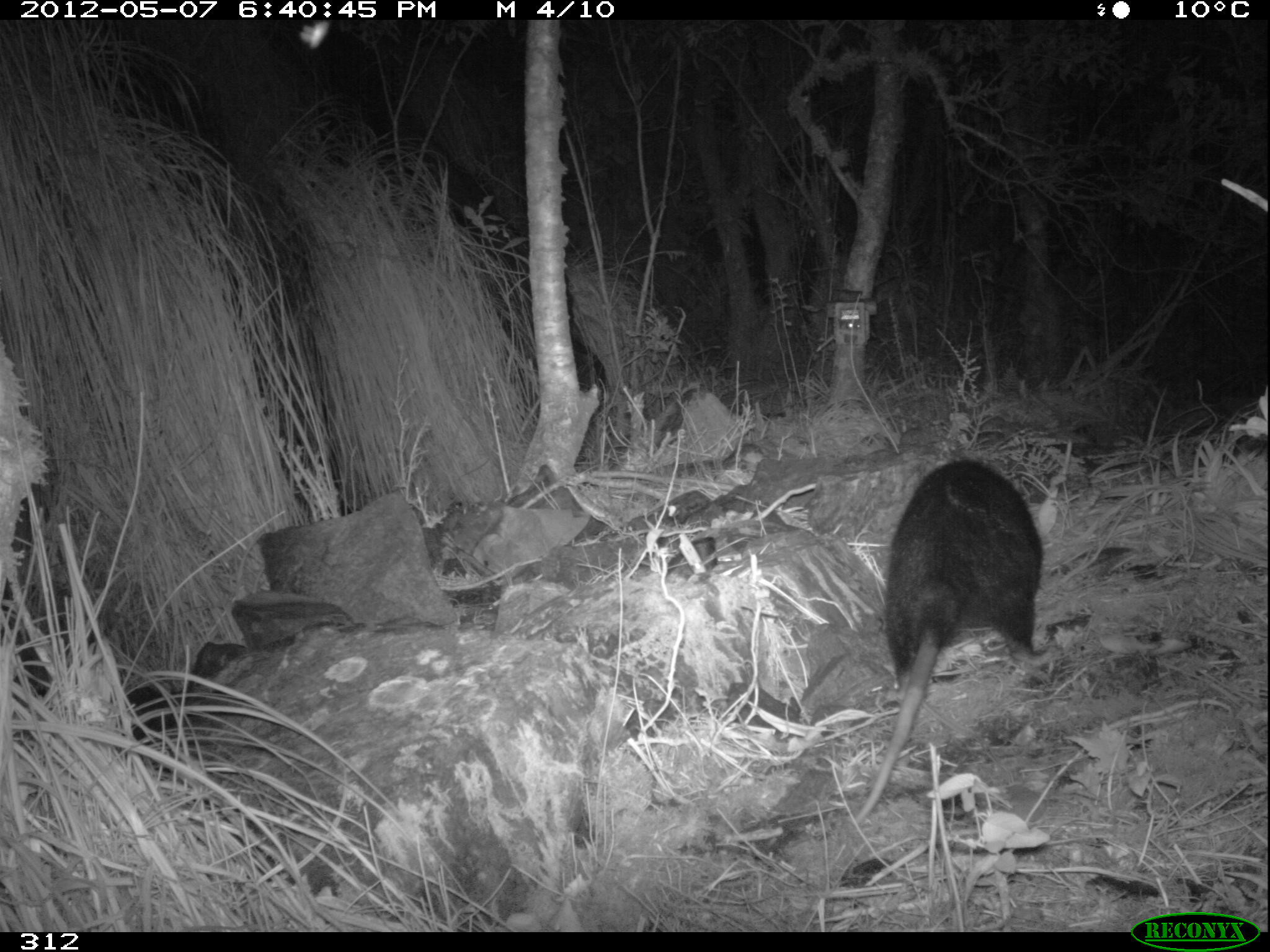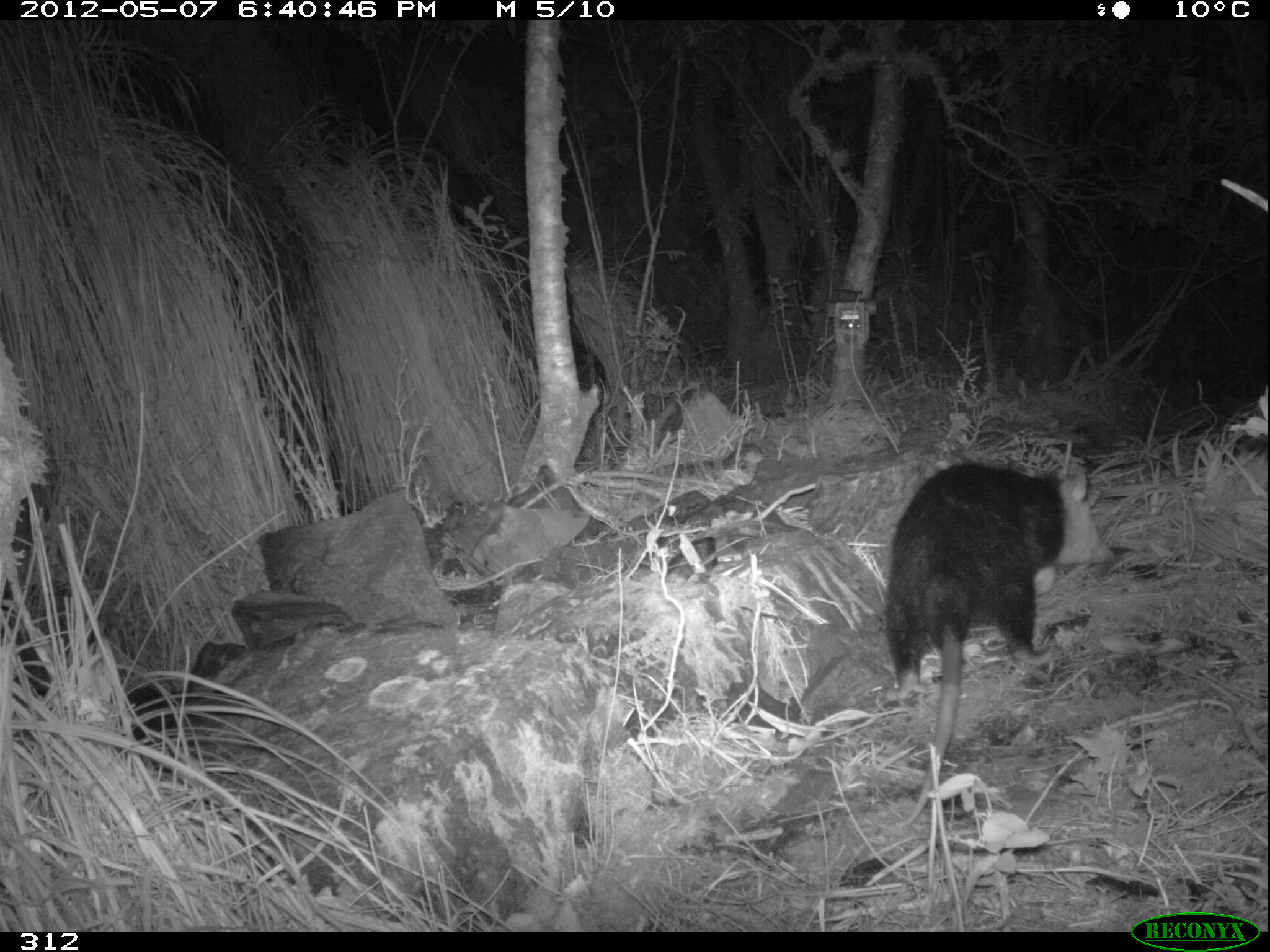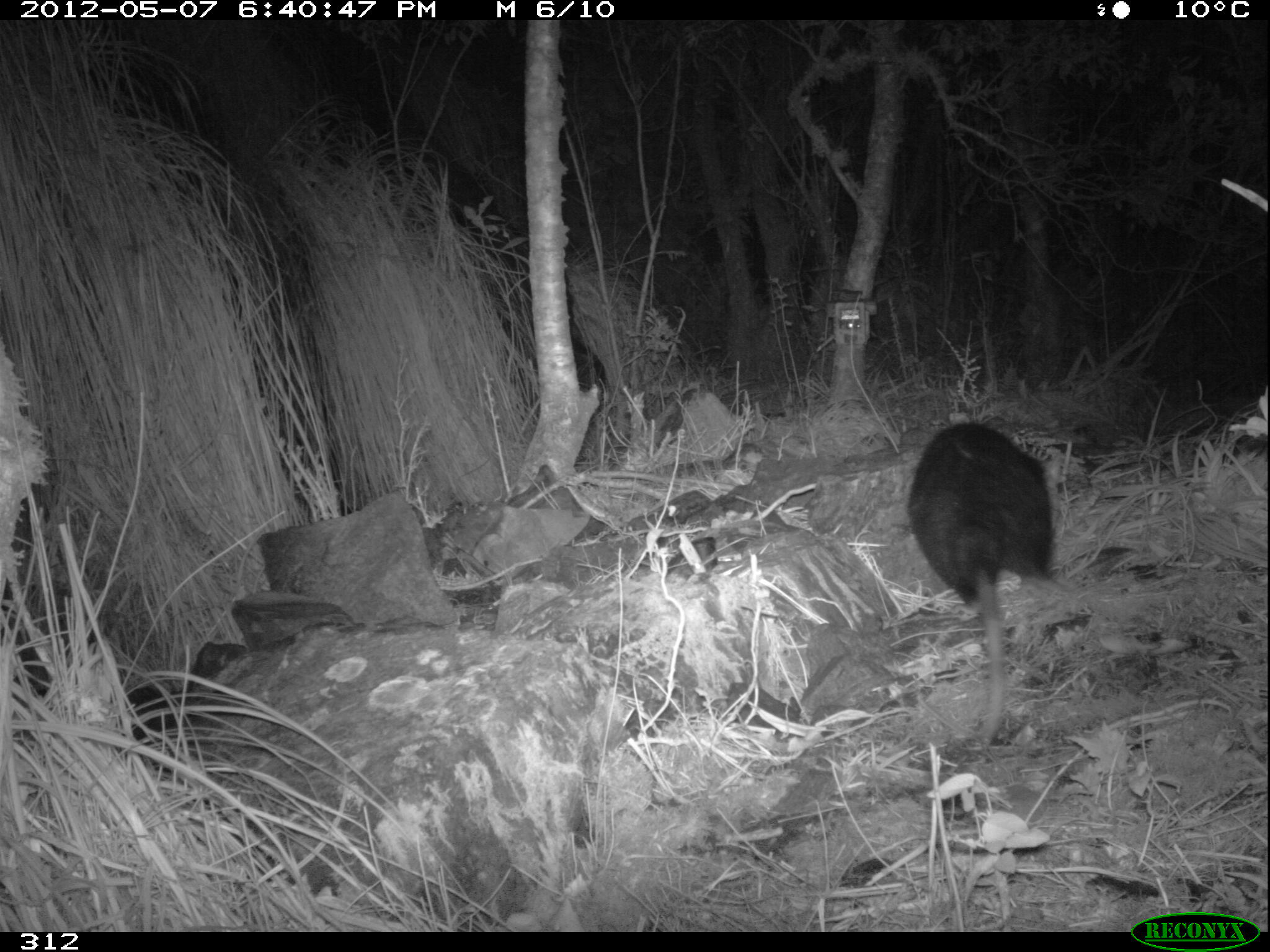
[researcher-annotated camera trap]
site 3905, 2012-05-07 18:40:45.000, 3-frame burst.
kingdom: Animalia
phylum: Chordata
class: Mammalia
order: Didelphimorphia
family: Didelphidae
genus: Didelphis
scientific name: Didelphis pernigra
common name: andean white-eared opossum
Didelphis pernigra (andean white-eared opossum).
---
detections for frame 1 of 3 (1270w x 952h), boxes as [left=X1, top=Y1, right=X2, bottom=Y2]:
didelphis pernigra: [left=854, top=456, right=1065, bottom=823]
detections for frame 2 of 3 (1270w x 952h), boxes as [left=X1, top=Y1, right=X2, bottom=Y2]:
didelphis pernigra: [left=878, top=458, right=1117, bottom=830]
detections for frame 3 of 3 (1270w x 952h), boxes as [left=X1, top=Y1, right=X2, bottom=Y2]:
didelphis pernigra: [left=904, top=419, right=1067, bottom=749]